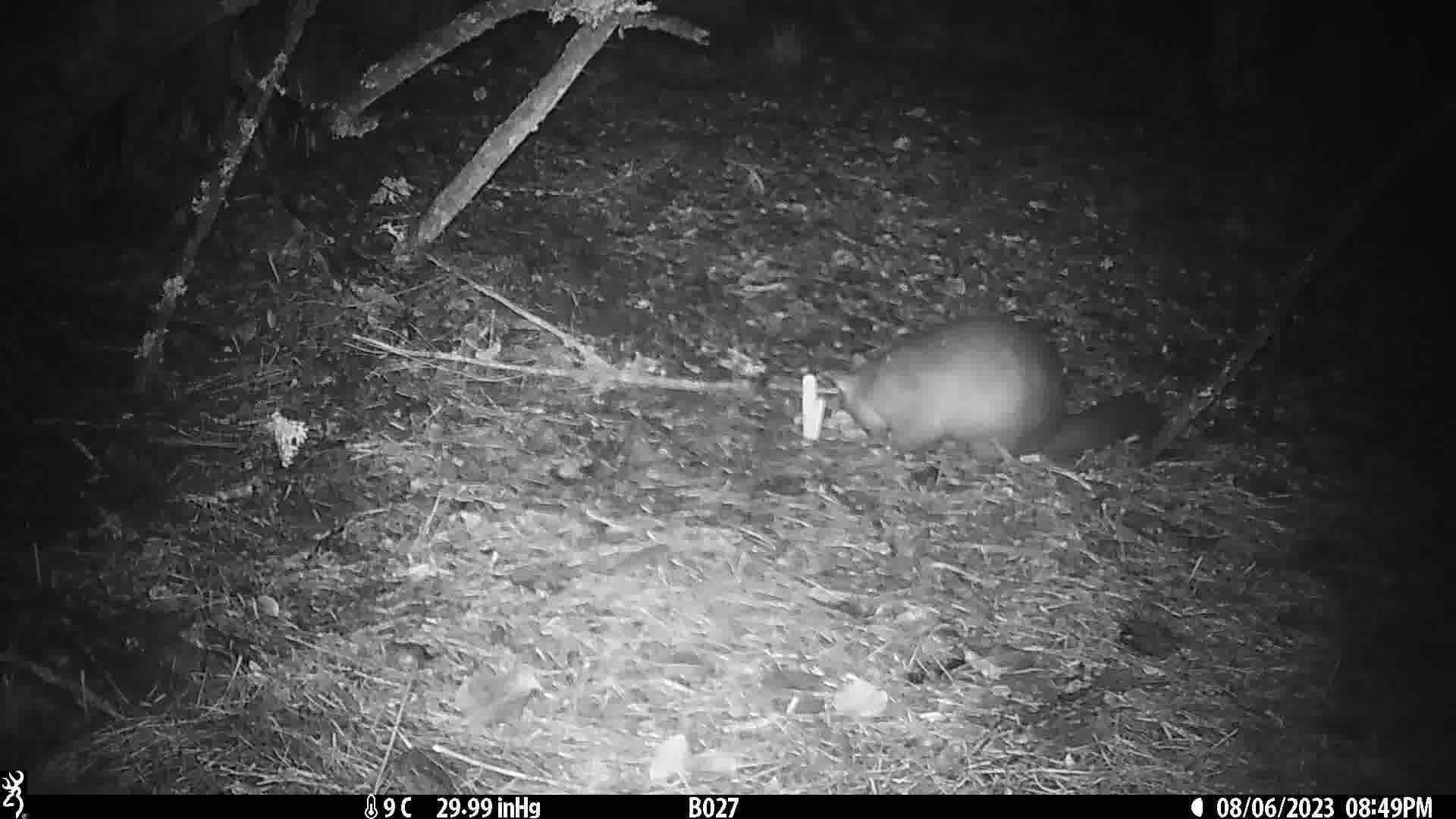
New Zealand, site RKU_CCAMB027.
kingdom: Animalia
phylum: Chordata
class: Mammalia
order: Diprotodontia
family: Phalangeridae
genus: Trichosurus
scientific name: Trichosurus vulpecula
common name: common brushtail possum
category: possum